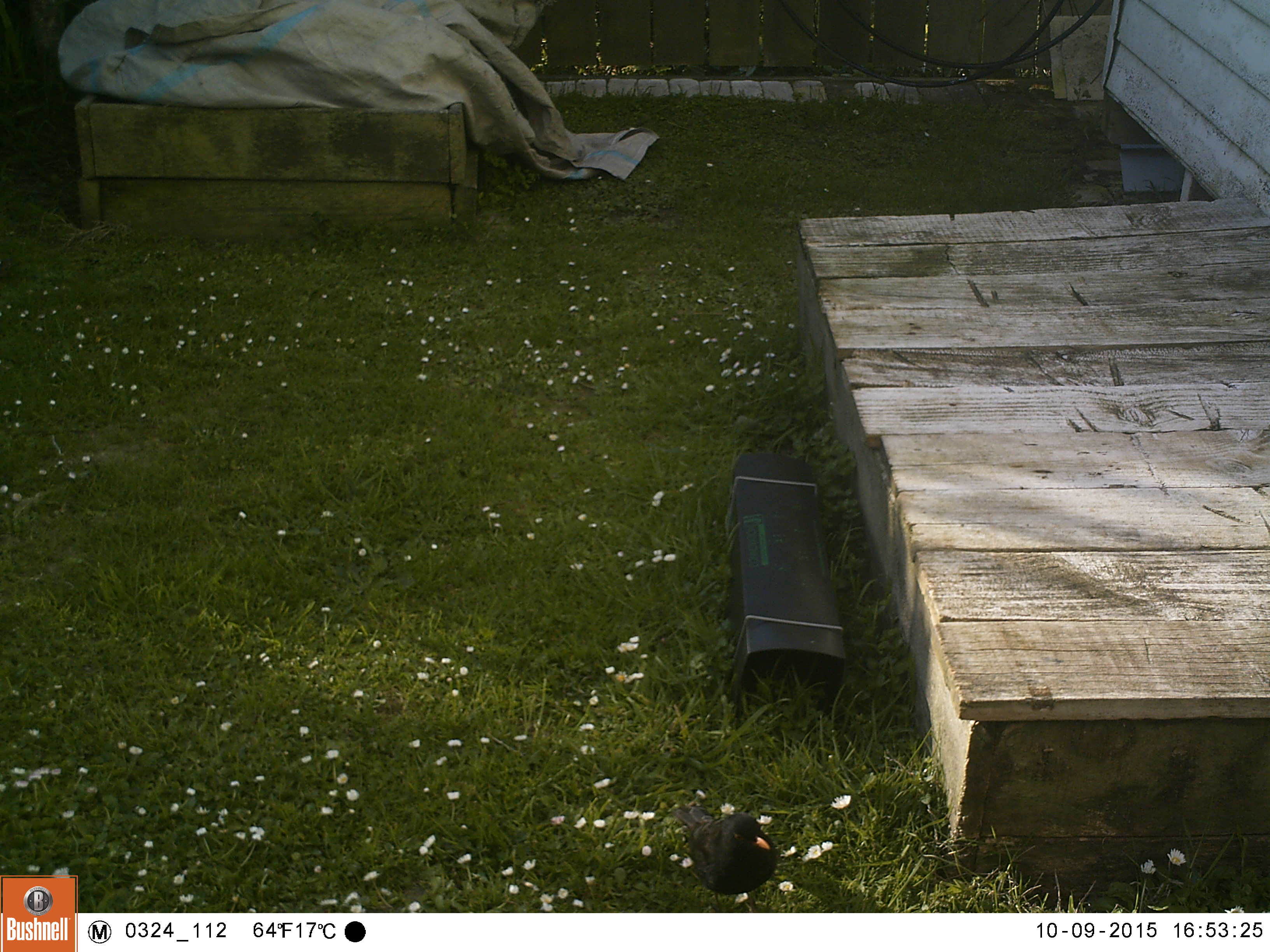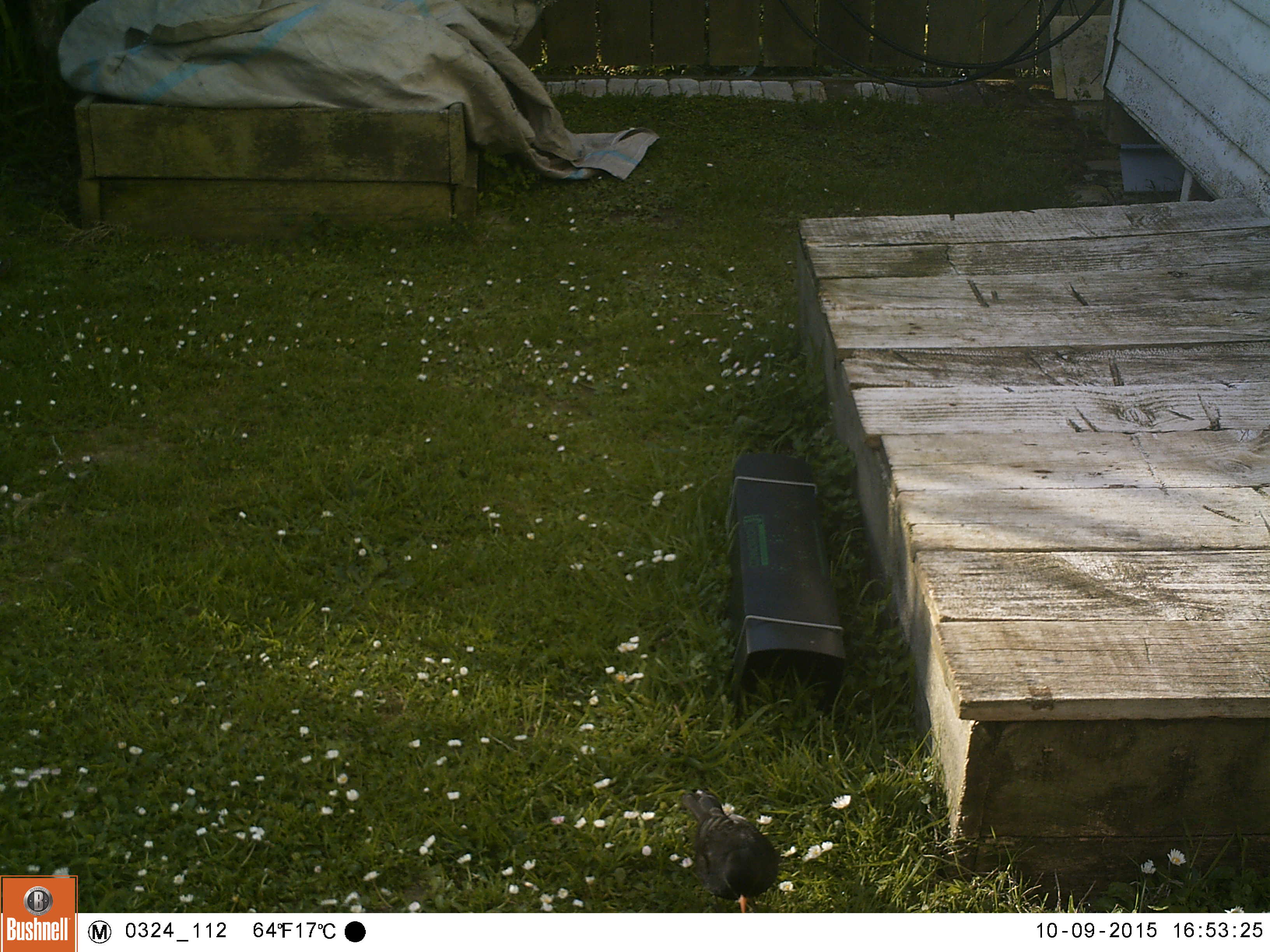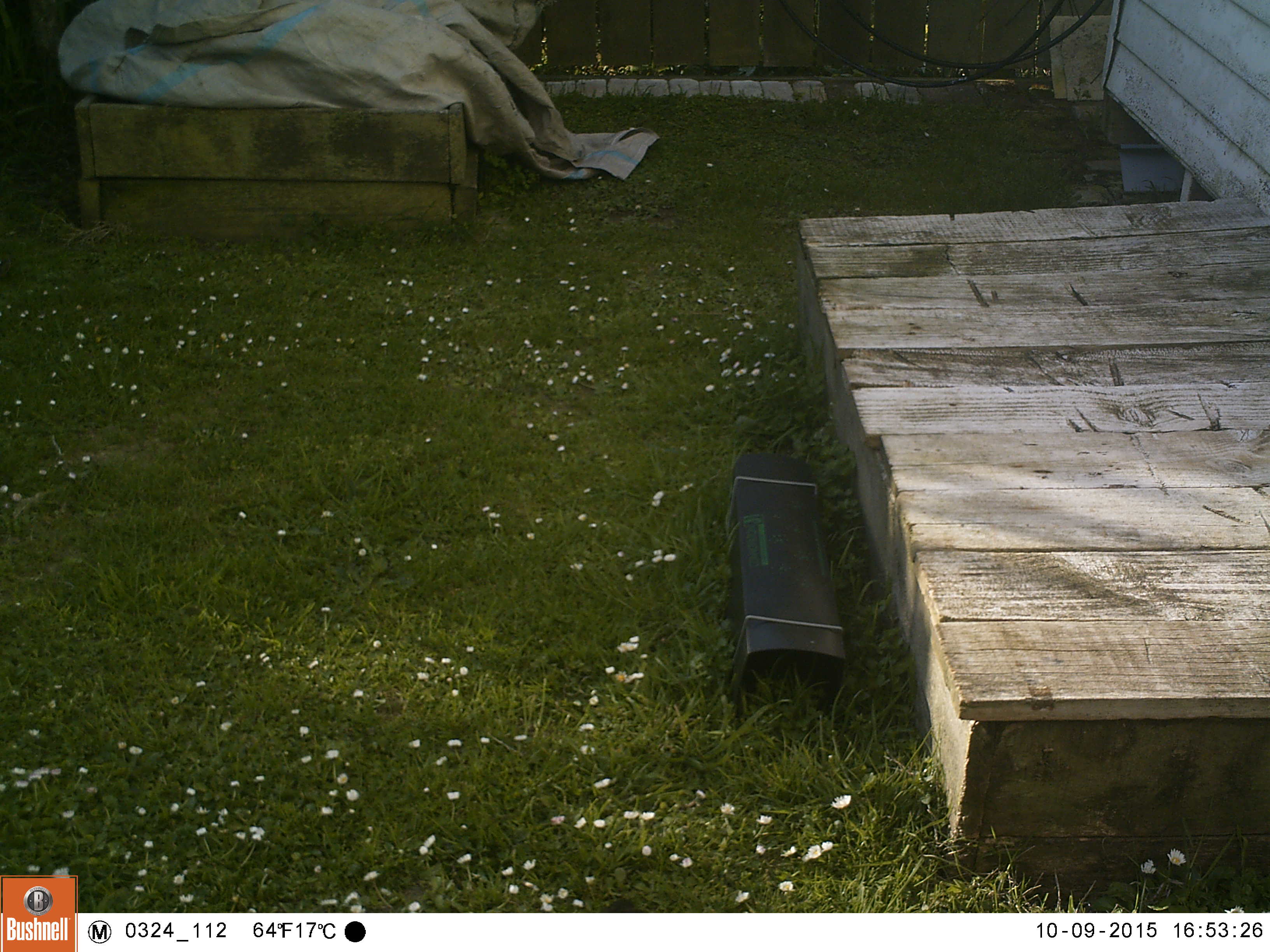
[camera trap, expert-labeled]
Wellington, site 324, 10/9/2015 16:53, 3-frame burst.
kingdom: Animalia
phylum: Chordata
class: Aves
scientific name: Aves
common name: bird